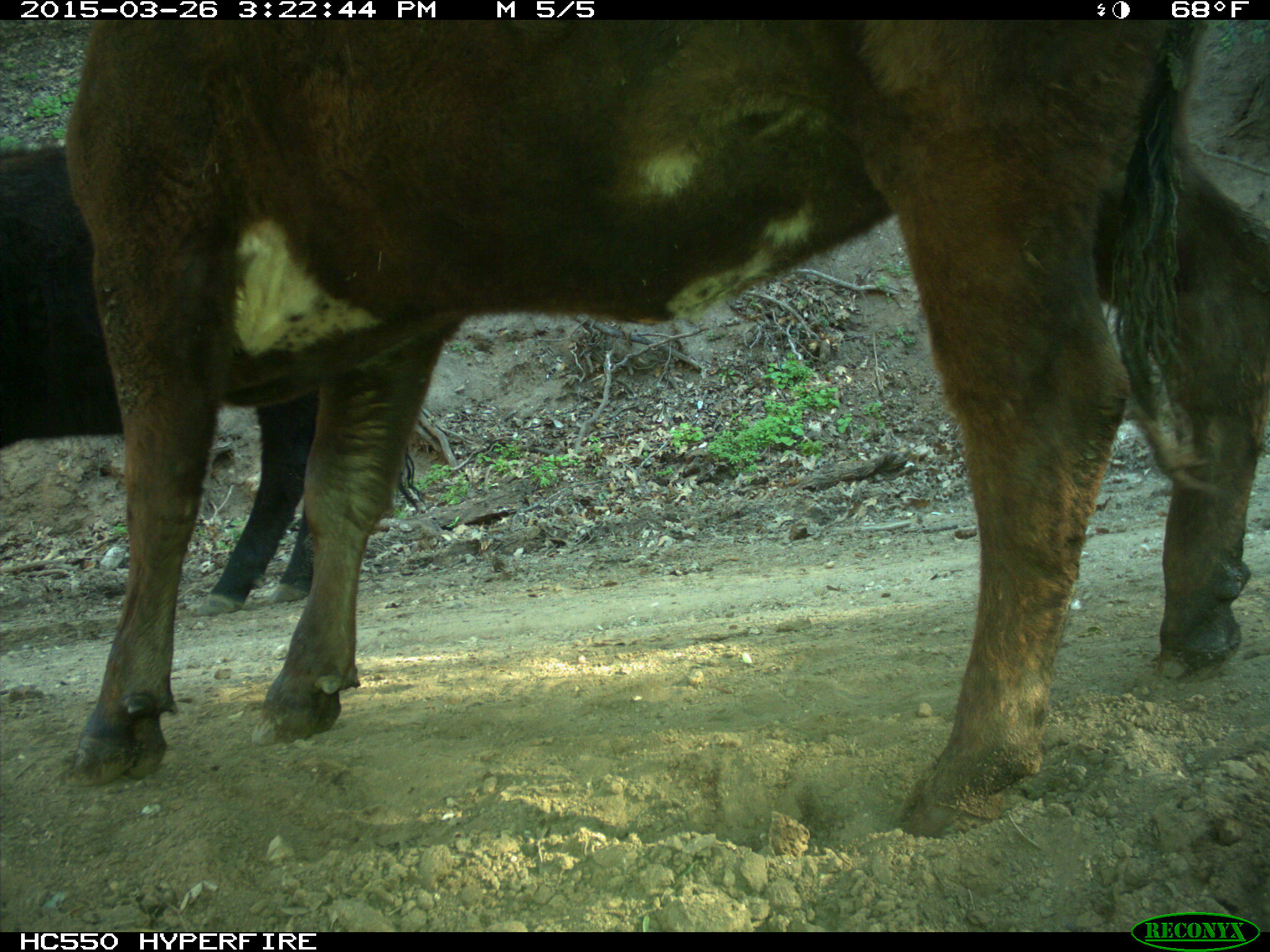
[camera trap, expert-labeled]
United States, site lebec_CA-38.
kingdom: Animalia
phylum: Chordata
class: Mammalia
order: Artiodactyla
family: Bovidae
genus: Bos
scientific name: Bos taurus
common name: domestic cow